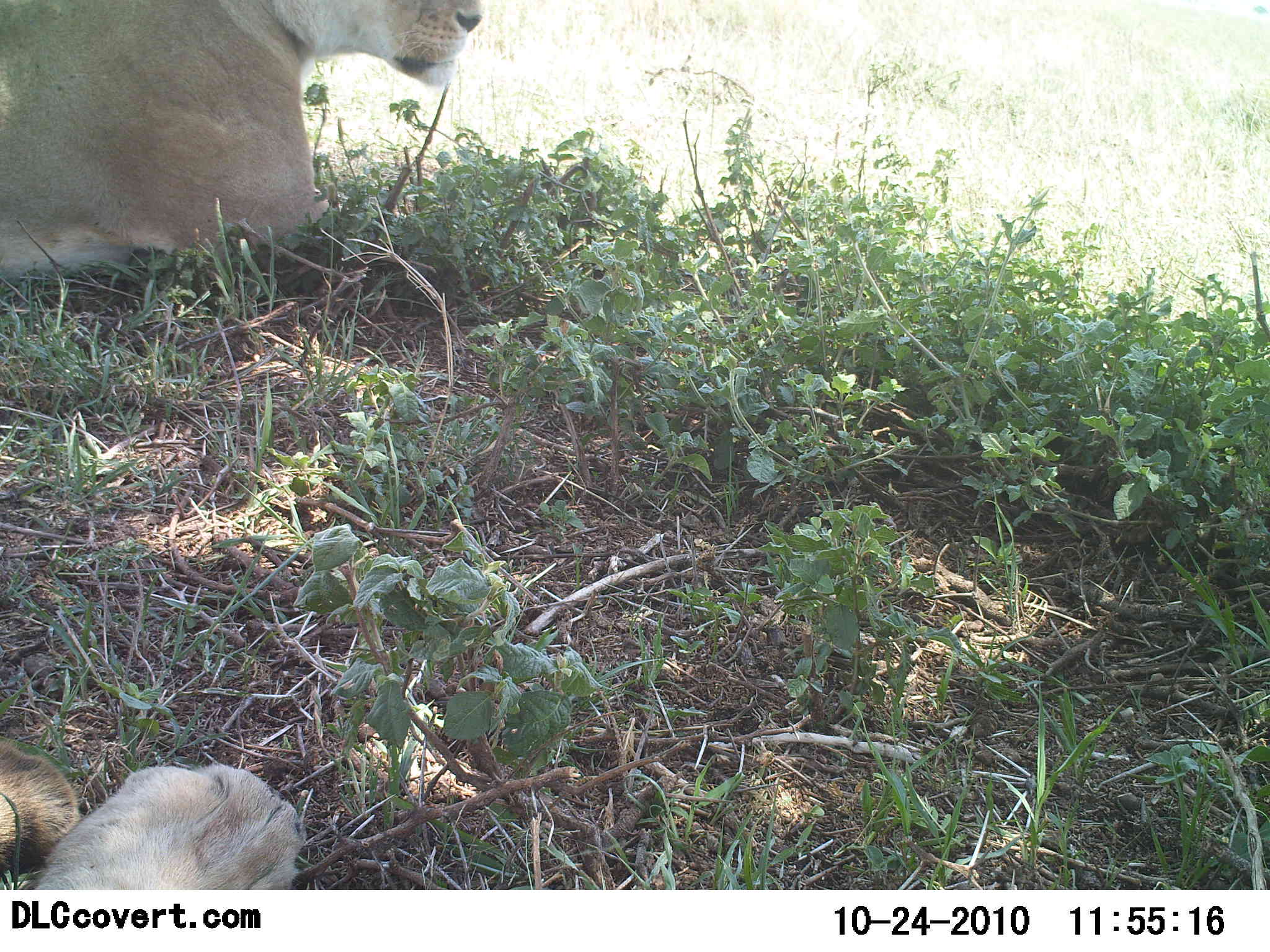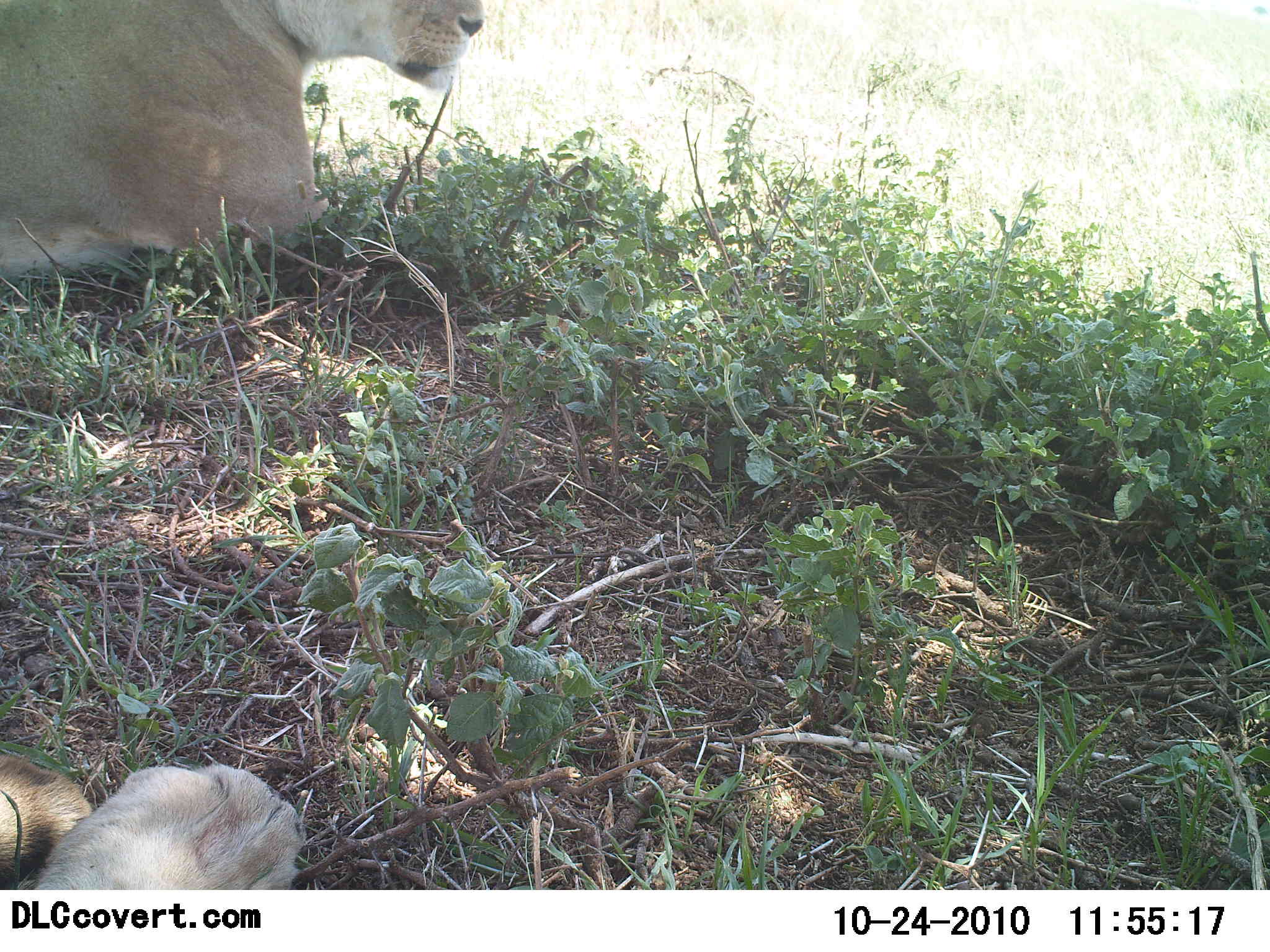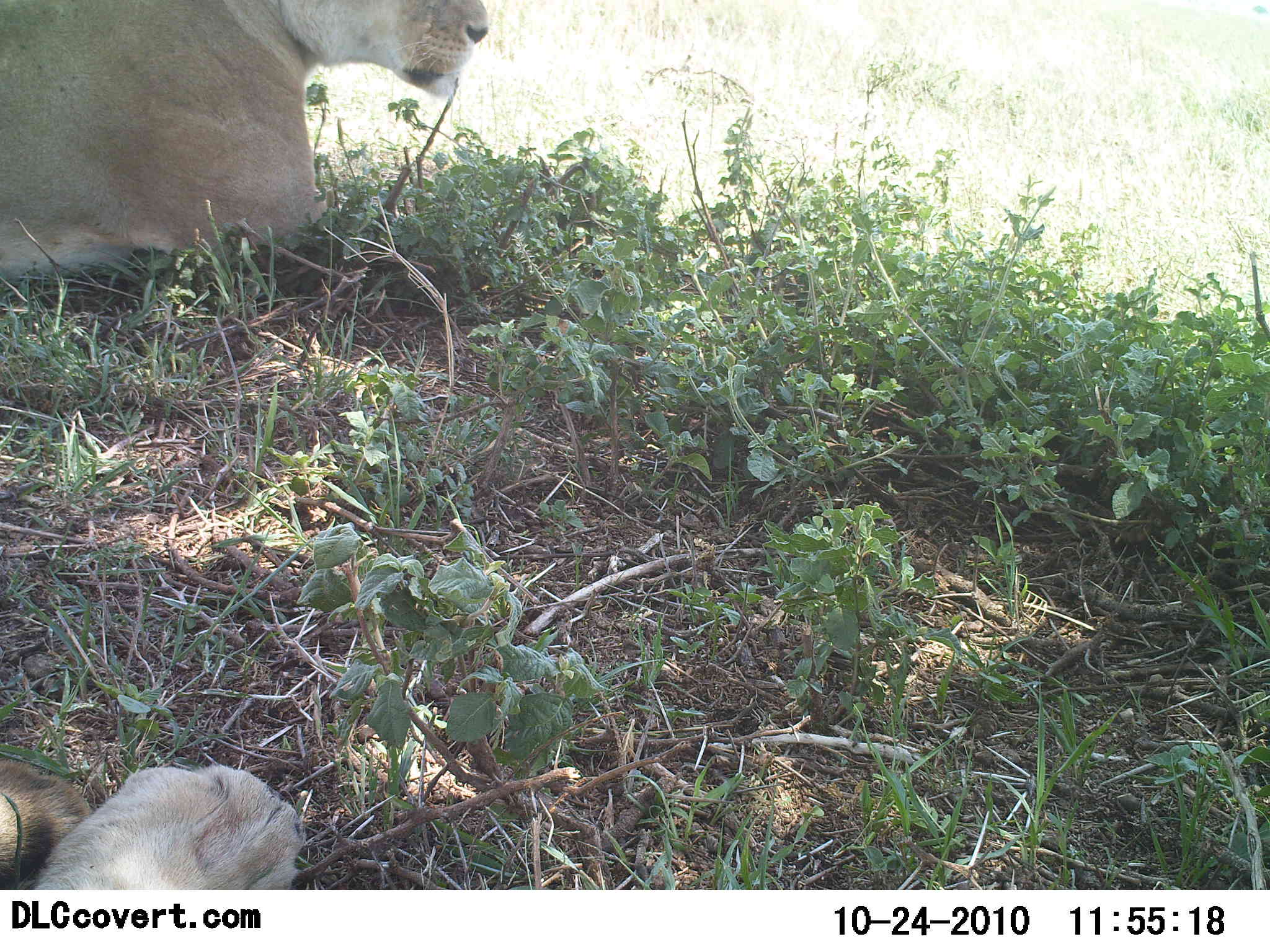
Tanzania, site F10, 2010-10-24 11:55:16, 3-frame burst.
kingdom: Animalia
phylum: Chordata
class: Mammalia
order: Carnivora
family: Felidae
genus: Panthera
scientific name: Panthera leo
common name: lion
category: lionfemale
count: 2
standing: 0%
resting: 100%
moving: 0%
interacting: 0%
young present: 0%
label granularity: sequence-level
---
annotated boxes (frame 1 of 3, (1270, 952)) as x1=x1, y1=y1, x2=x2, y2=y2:
animal: x1=1, y1=0, x2=482, y2=278; x1=0, y1=740, x2=306, y2=891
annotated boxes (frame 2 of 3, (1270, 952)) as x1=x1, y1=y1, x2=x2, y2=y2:
animal: x1=1, y1=0, x2=486, y2=282; x1=0, y1=753, x2=302, y2=892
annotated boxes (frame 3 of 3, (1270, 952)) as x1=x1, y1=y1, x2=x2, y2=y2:
animal: x1=0, y1=0, x2=489, y2=281; x1=0, y1=753, x2=304, y2=890